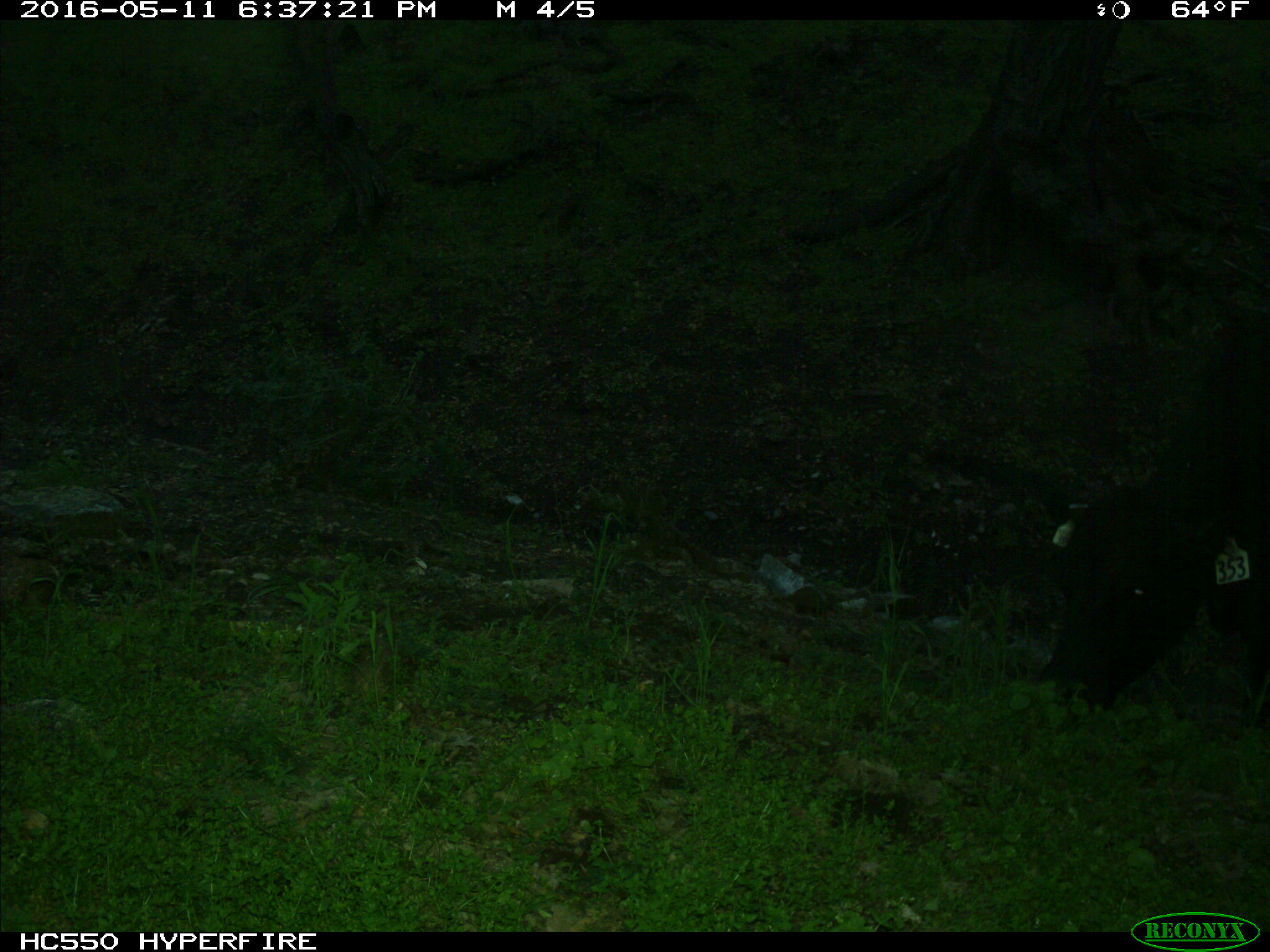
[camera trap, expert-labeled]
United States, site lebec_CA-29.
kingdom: Animalia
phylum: Chordata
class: Mammalia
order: Artiodactyla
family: Bovidae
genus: Bos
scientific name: Bos taurus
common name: domestic cow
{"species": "Bos taurus (domestic cow)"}